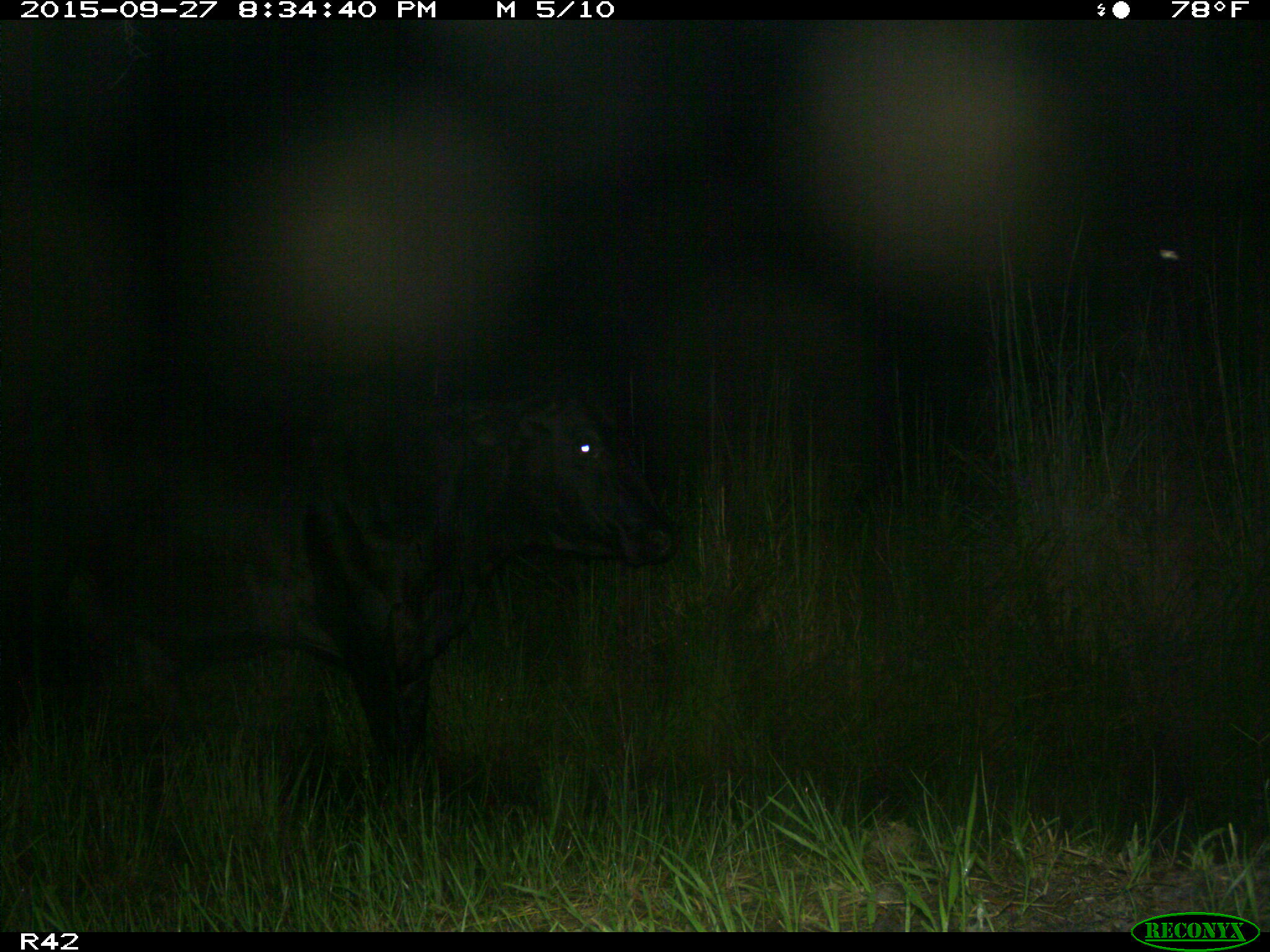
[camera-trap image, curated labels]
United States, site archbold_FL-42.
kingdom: Animalia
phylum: Chordata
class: Mammalia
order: Artiodactyla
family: Bovidae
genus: Bos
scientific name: Bos taurus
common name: domestic cow